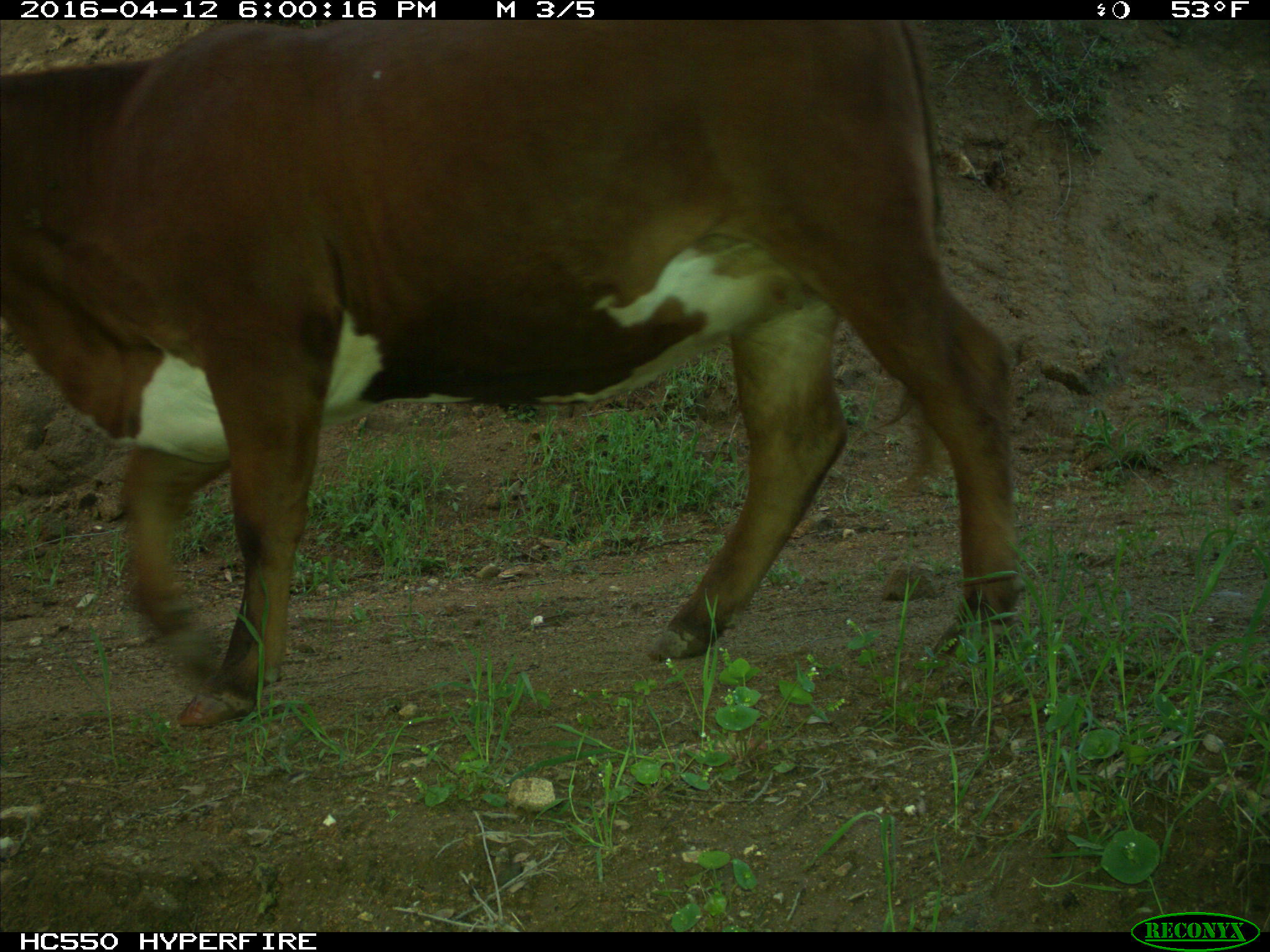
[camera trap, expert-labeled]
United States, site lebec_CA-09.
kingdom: Animalia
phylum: Chordata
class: Mammalia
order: Artiodactyla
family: Bovidae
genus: Bos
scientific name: Bos taurus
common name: domestic cow